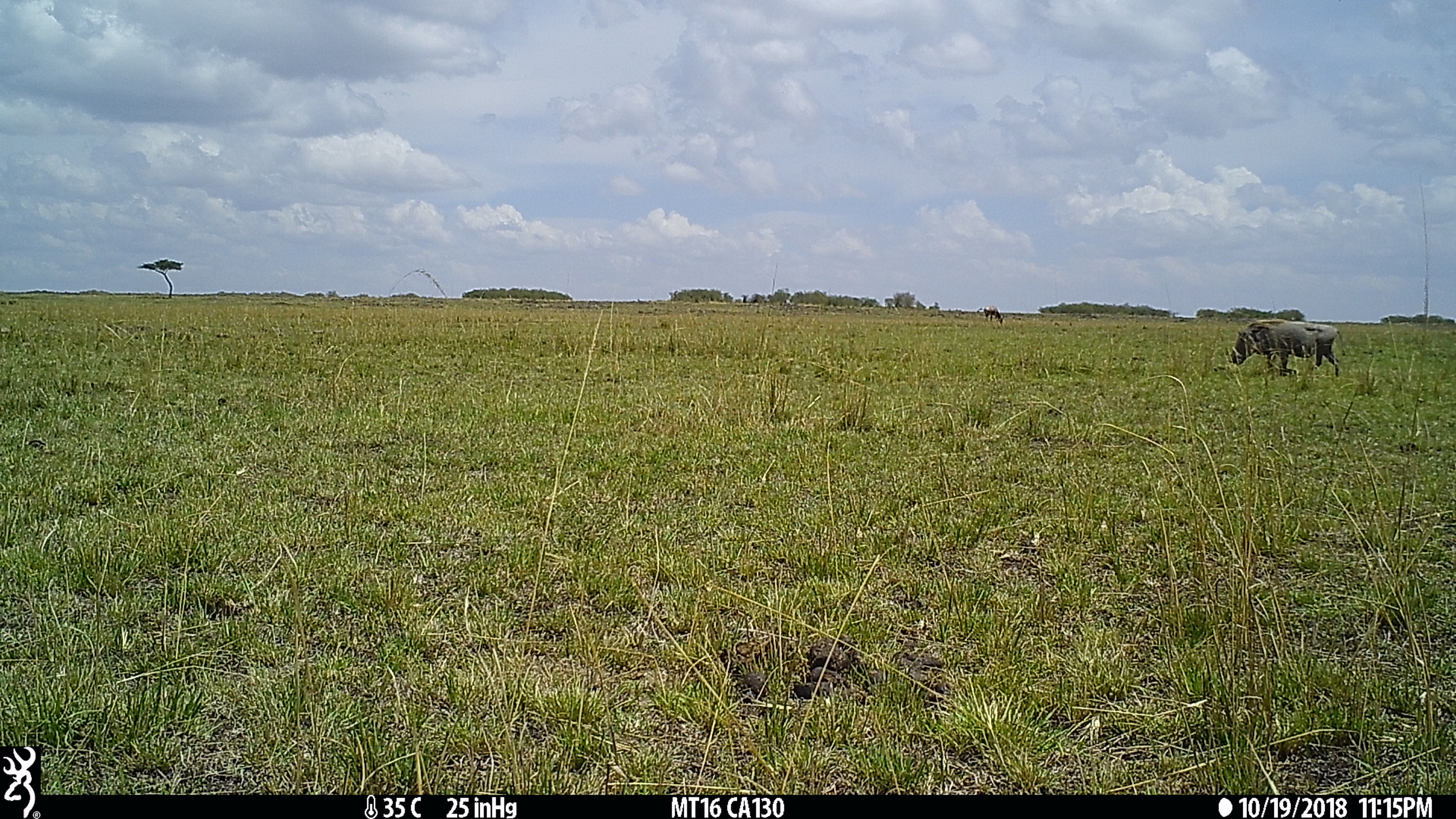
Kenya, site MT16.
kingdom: Animalia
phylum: Chordata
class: Mammalia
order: Artiodactyla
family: Suidae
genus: Phacochoerus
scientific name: Phacochoerus africanus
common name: common warthog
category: warthog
Warthog (common warthog) (Phacochoerus africanus).